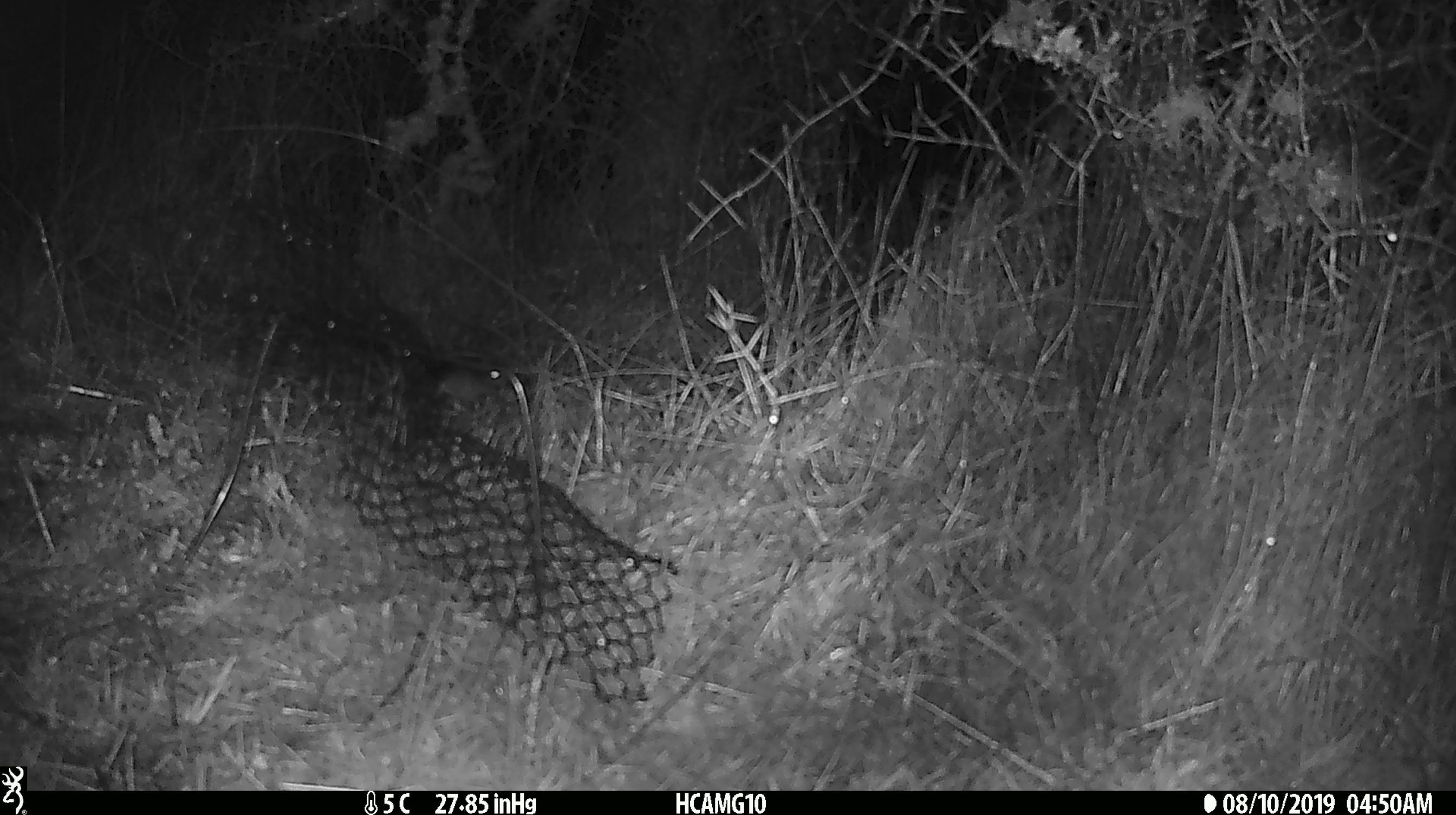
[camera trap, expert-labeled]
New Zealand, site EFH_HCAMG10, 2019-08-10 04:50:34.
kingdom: Animalia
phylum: Chordata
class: Mammalia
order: Rodentia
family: Muridae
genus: Mus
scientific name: Mus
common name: mouse